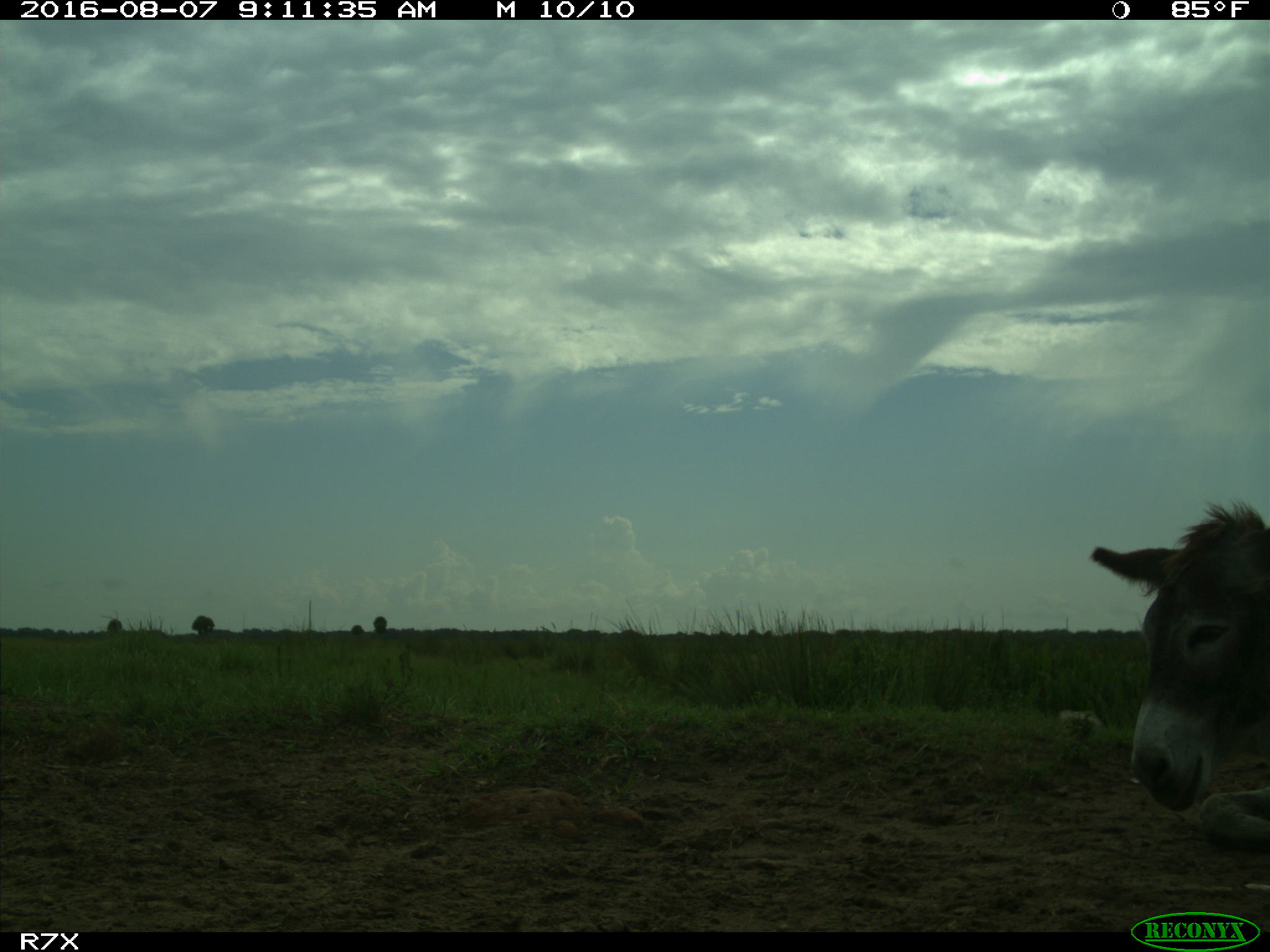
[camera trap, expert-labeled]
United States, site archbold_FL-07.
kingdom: Animalia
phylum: Chordata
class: Mammalia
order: Perissodactyla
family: Equidae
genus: Equus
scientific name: Equus africanus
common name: african wild ass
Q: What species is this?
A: Equus africanus (african wild ass).